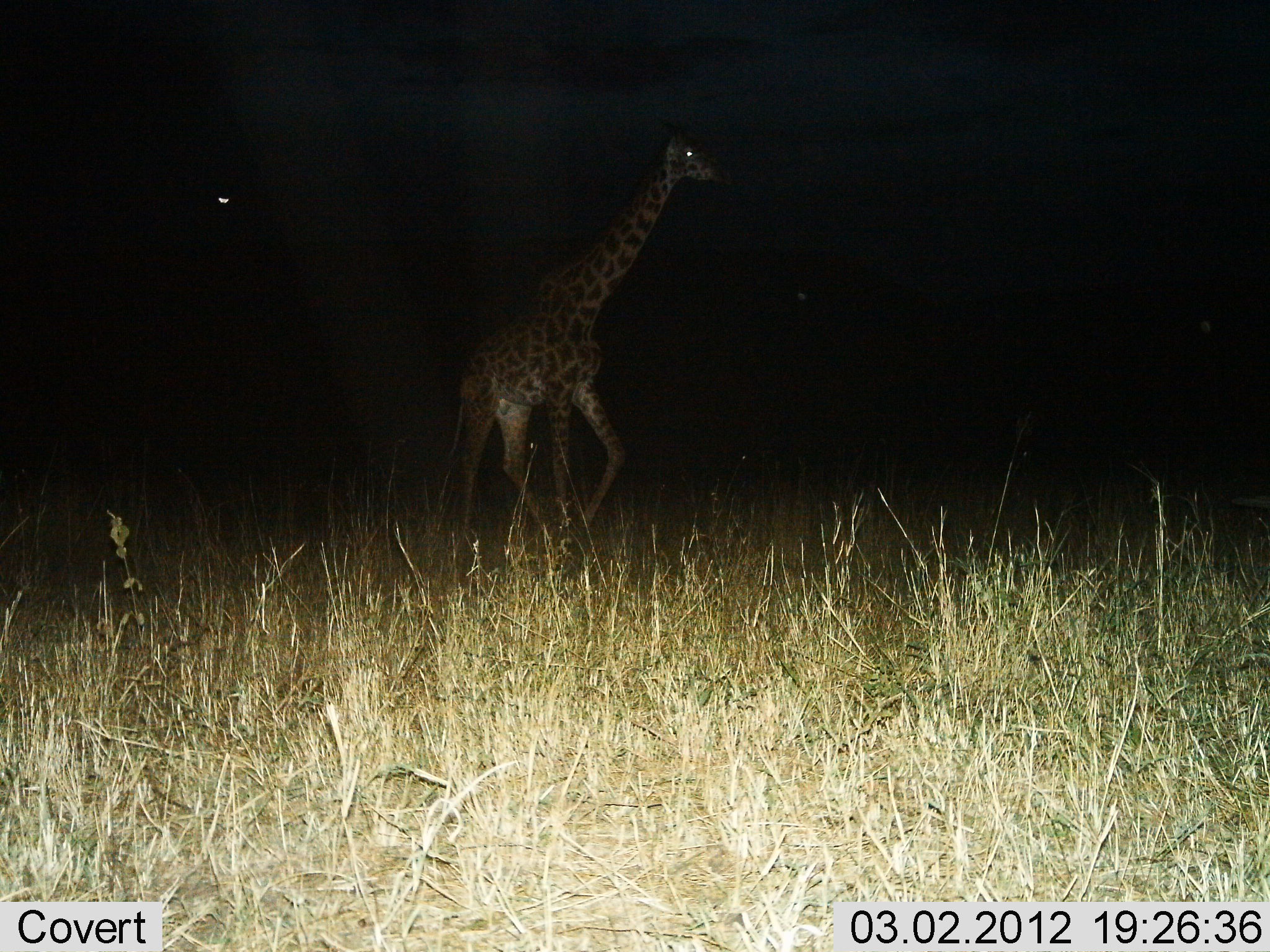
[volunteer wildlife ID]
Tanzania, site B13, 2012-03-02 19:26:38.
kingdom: Animalia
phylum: Chordata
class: Mammalia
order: Artiodactyla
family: Giraffidae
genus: Giraffa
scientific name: Giraffa camelopardalis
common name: giraffe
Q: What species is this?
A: Giraffe (Giraffa camelopardalis).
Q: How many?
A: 1.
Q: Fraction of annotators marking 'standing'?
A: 0%.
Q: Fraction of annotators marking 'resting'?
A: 0%.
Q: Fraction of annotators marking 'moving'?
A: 100%.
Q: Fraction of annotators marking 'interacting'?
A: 0%.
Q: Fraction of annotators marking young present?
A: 0%.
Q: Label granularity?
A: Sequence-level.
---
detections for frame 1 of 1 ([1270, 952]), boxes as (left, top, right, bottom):
animal: (434, 137, 734, 553)